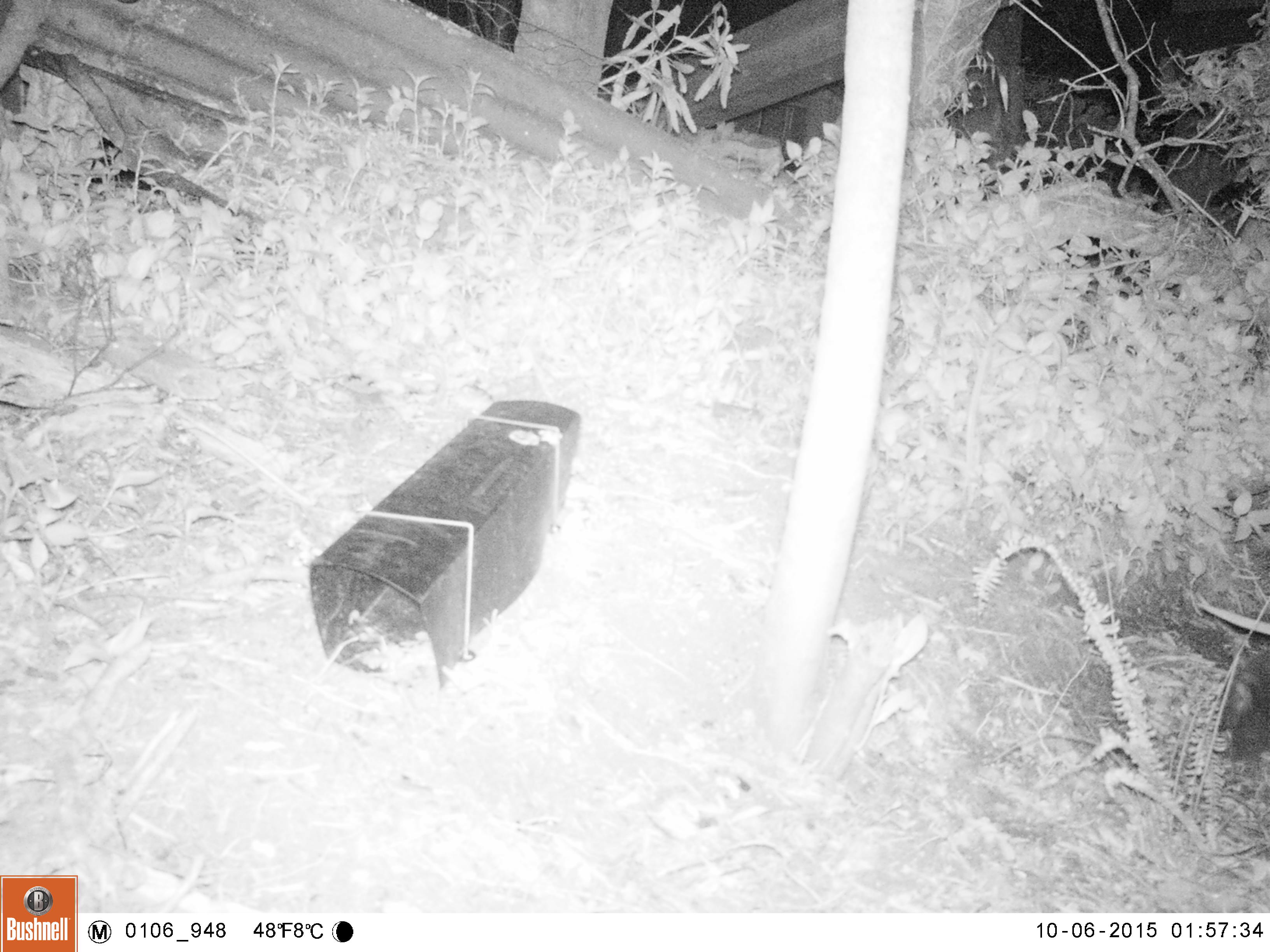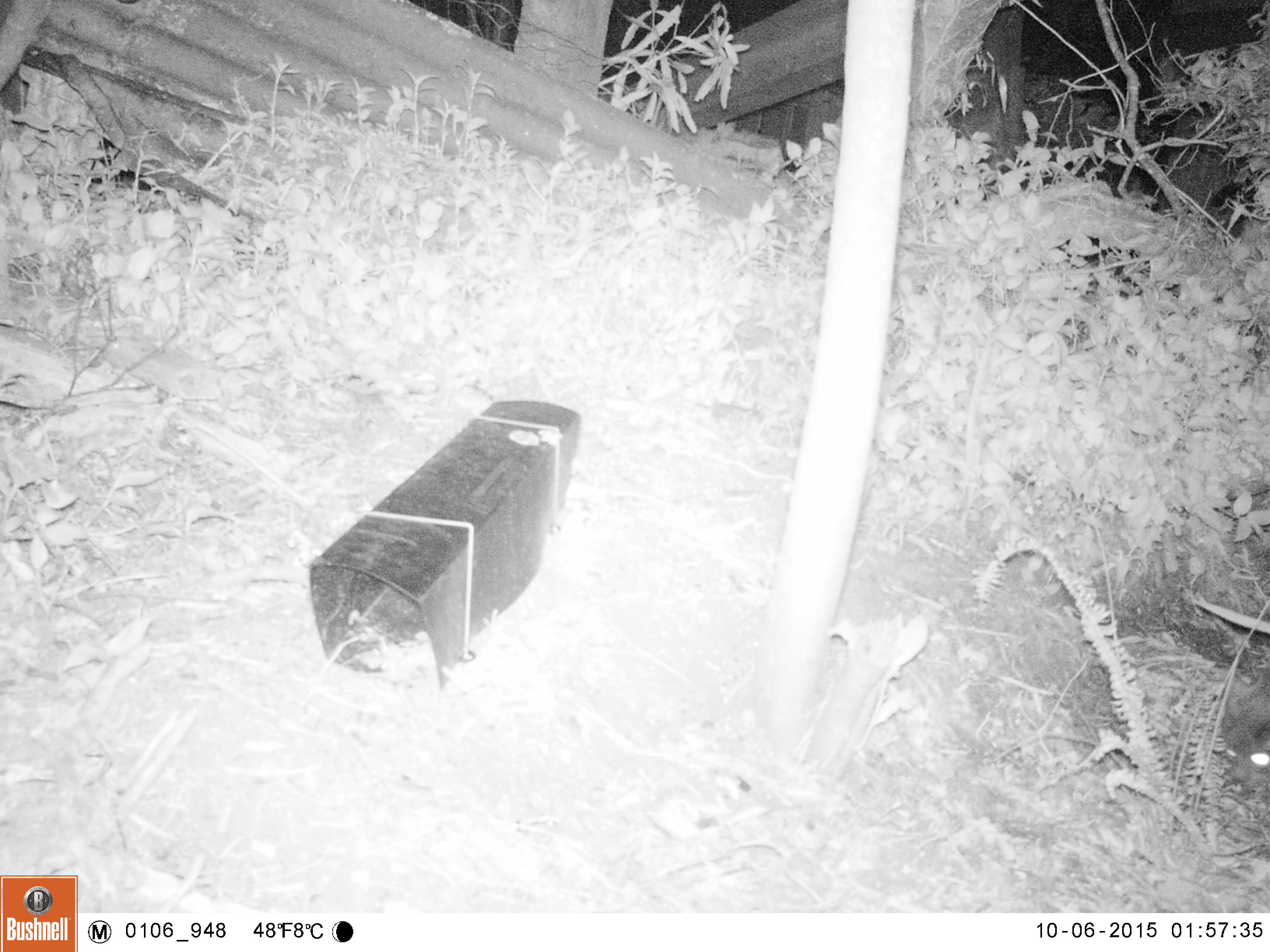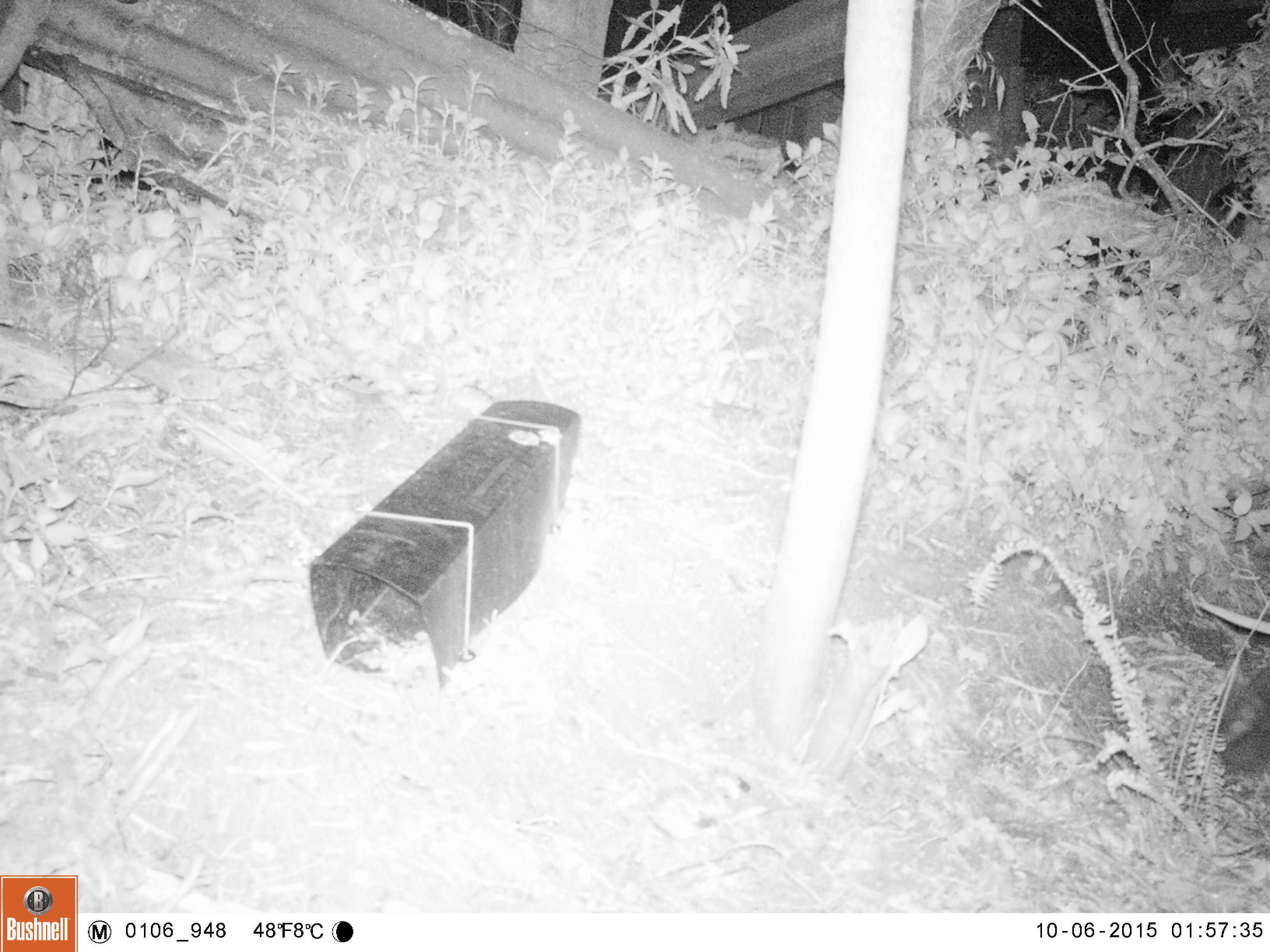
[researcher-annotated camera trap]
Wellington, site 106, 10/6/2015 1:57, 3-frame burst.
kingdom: Animalia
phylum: Chordata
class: Mammalia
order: Carnivora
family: Felidae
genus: Felis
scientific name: Felis catus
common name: cat